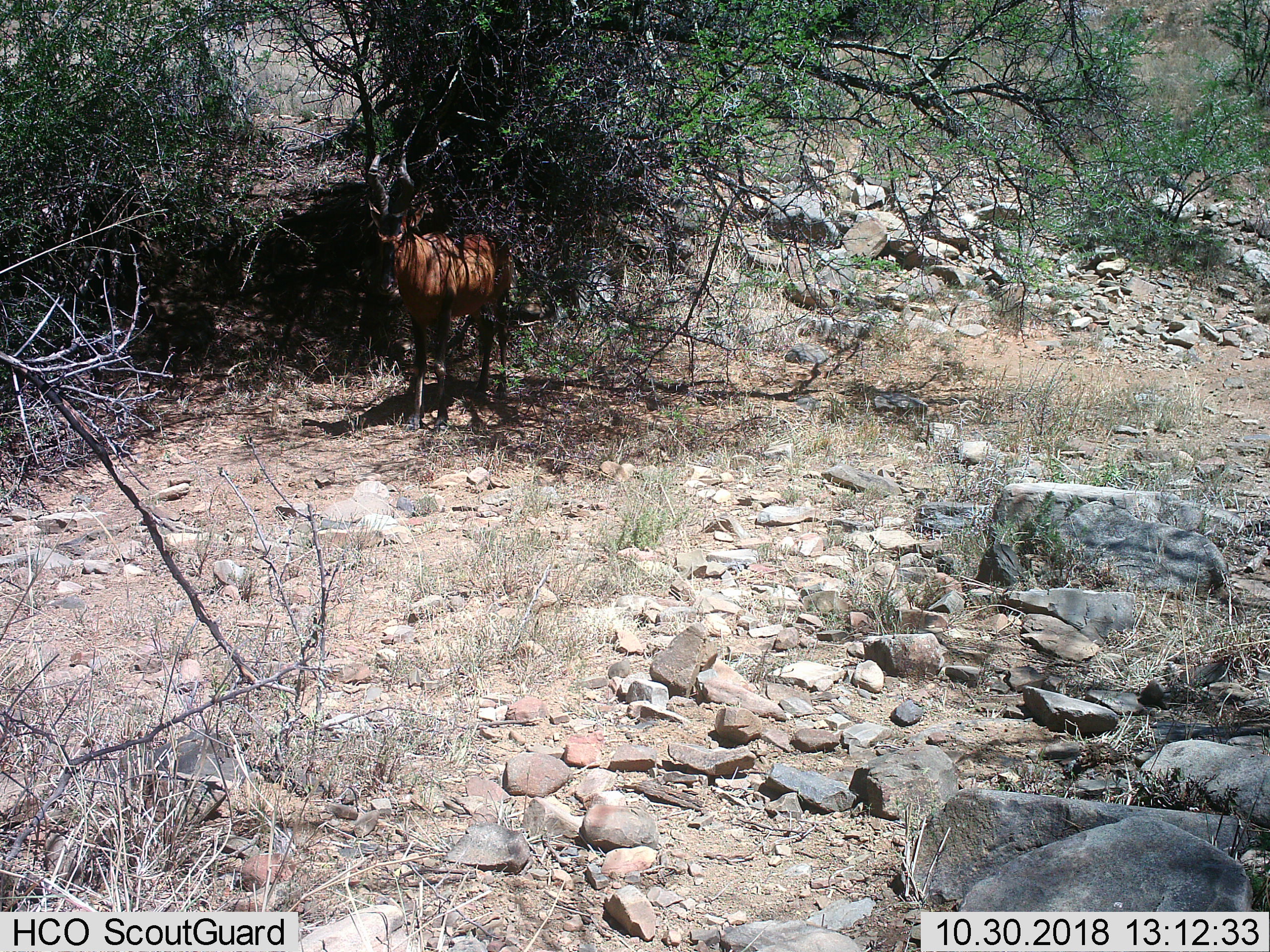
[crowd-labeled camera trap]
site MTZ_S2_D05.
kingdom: Animalia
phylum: Chordata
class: Mammalia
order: Artiodactyla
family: Bovidae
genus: Alcelaphus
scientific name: Alcelaphus buselaphus caama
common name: red hartebeest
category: hartebeestred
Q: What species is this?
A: Hartebeestred (red hartebeest) (Alcelaphus buselaphus caama).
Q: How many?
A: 1.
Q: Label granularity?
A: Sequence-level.